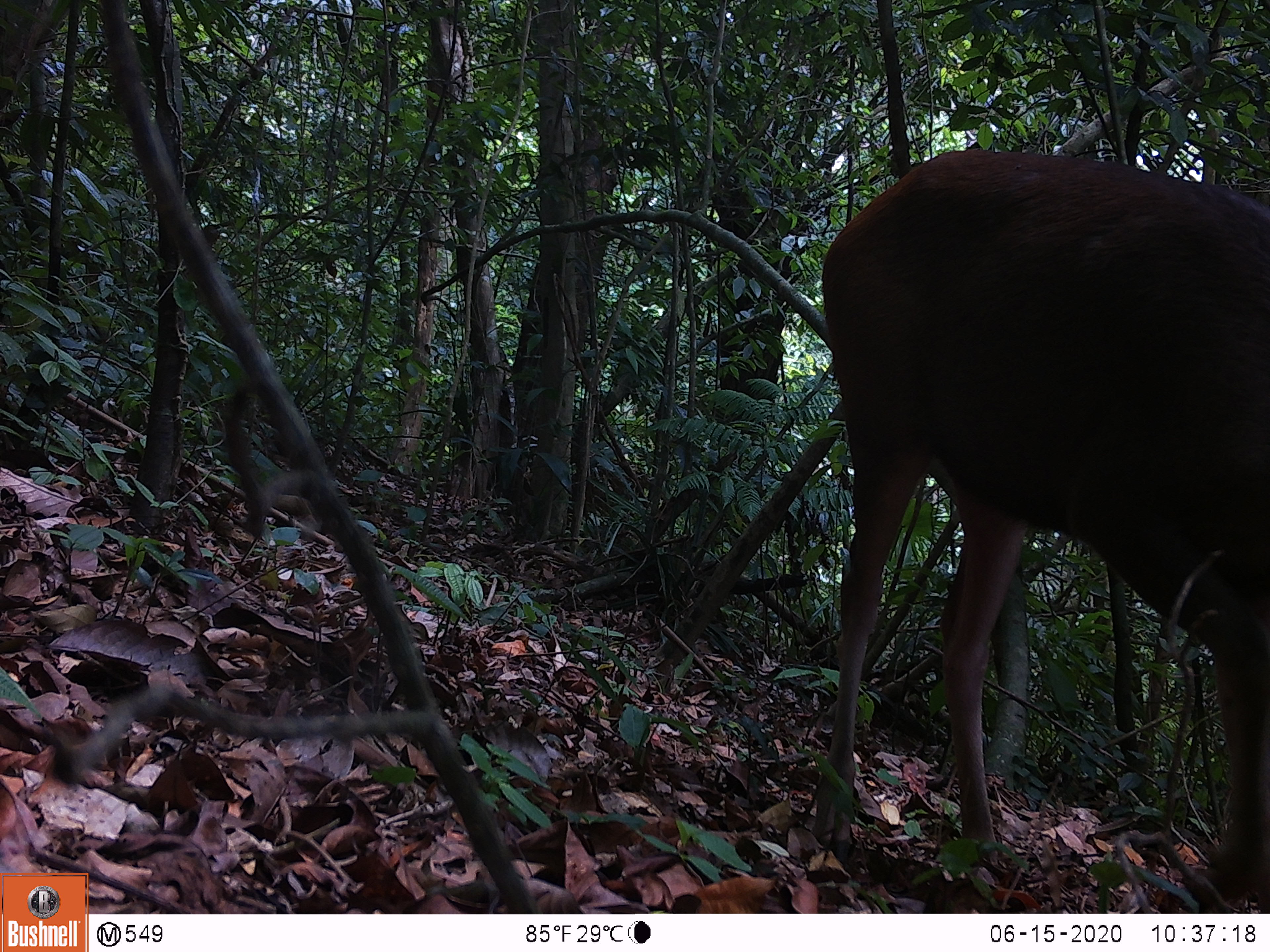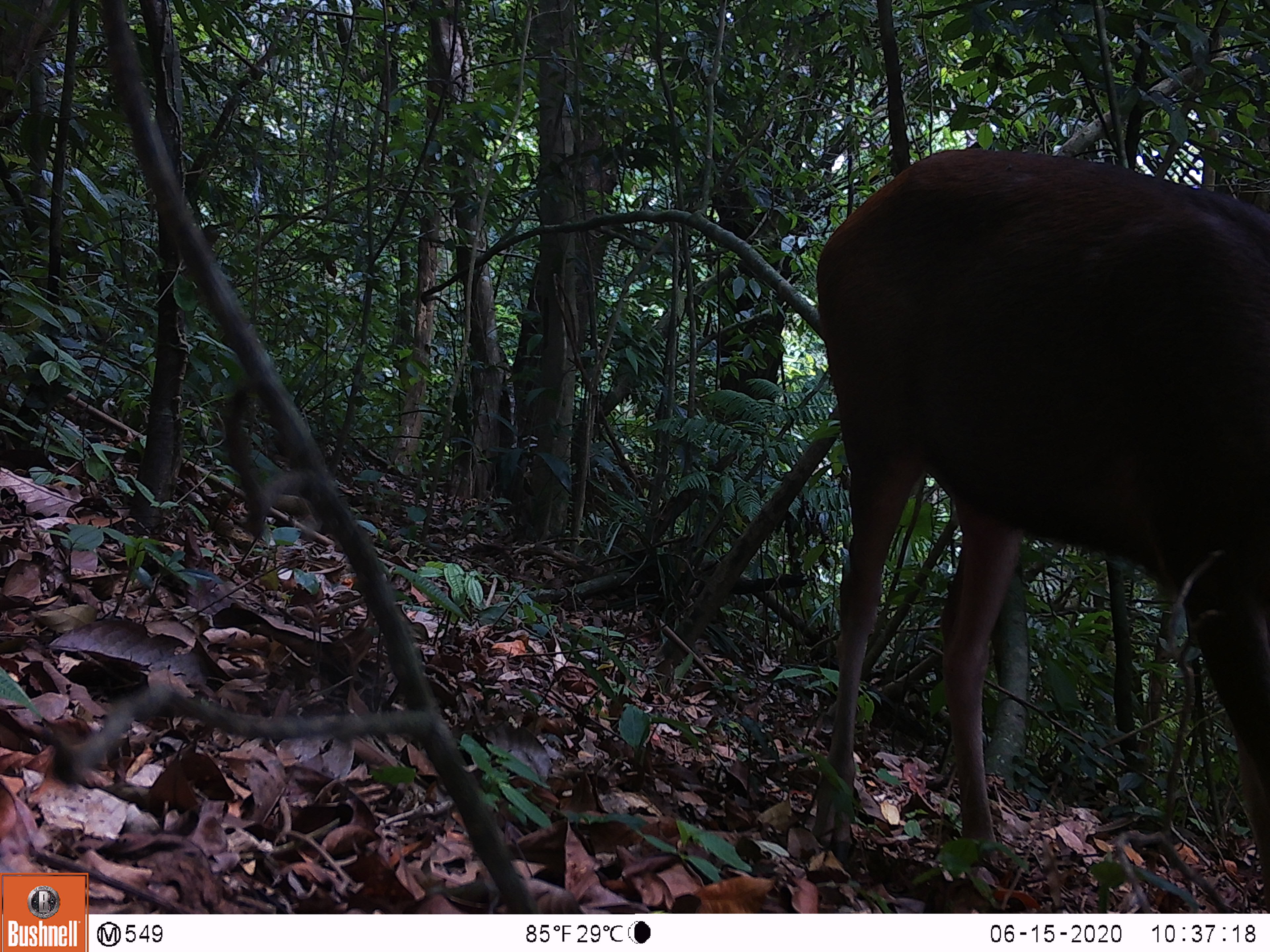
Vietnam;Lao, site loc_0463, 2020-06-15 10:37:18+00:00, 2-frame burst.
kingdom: Animalia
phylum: Chordata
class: Mammalia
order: Artiodactyla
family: Cervidae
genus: Rusa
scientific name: Rusa unicolor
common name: sambar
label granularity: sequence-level